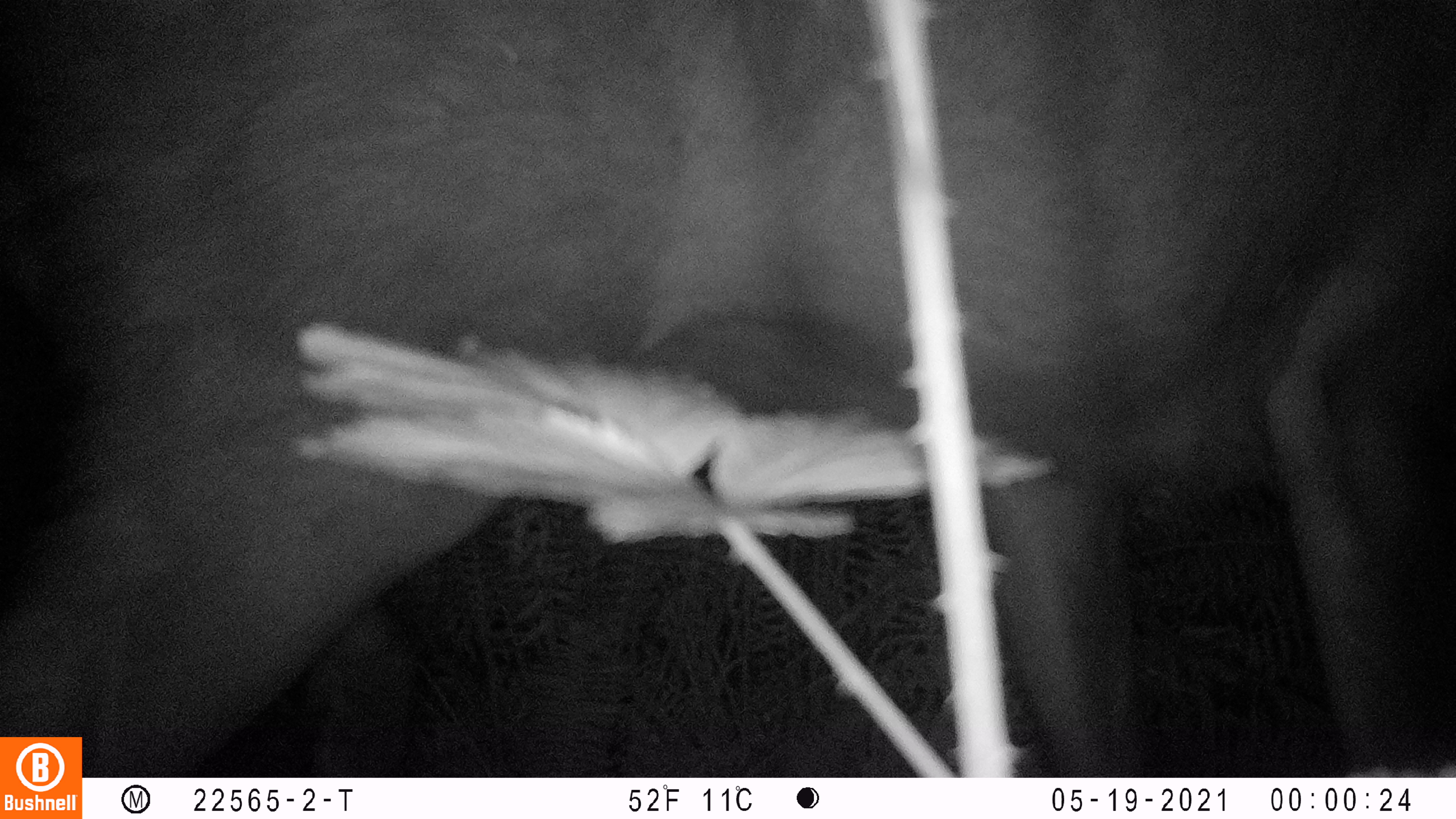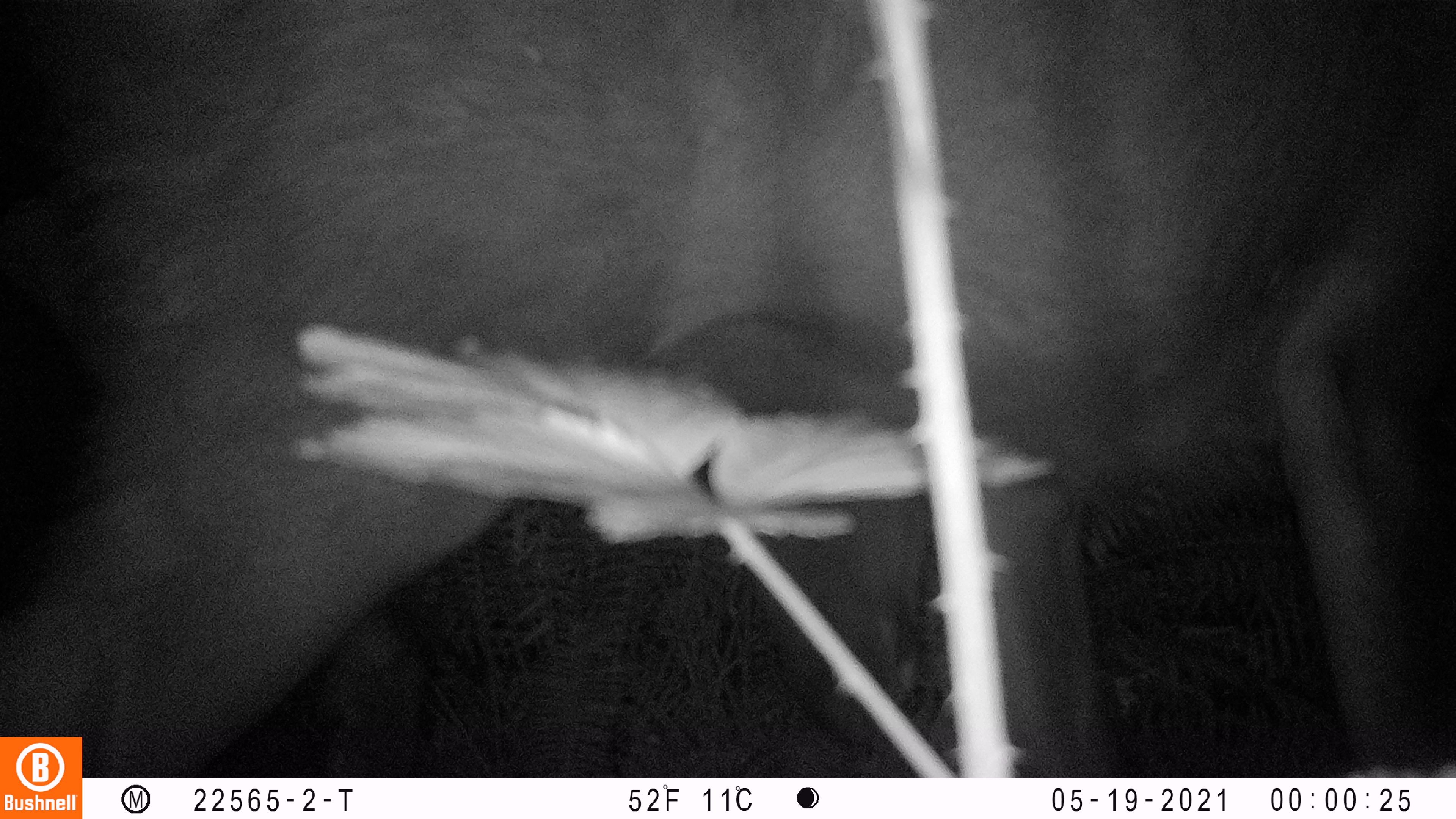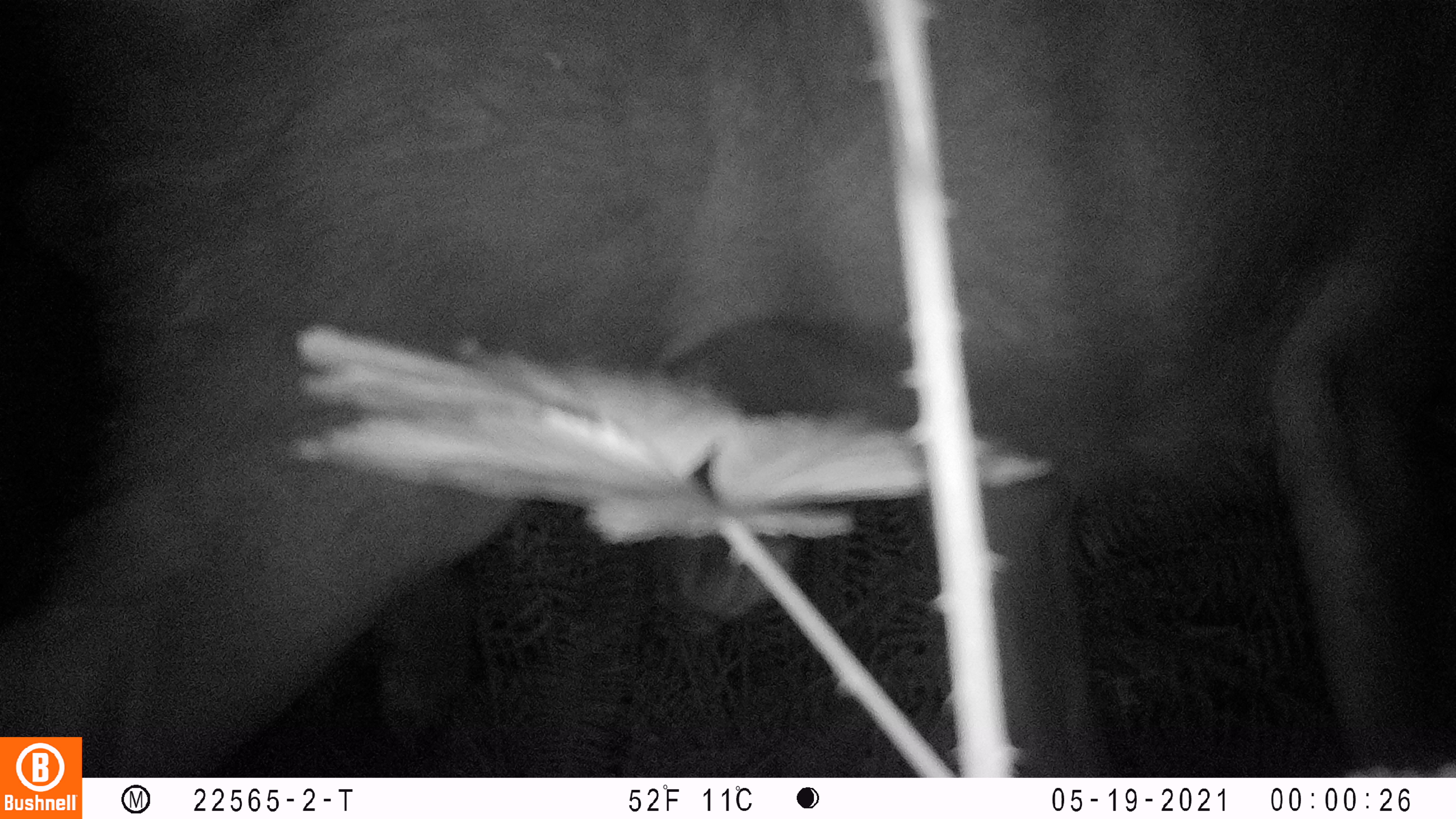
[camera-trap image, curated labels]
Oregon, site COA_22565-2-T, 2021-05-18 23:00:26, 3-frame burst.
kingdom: Animalia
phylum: Chordata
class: Mammalia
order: Artiodactyla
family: Cervidae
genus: Cervus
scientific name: Cervus canadensis roosevelti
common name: roosevelt elk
Roosevelt elk (Cervus canadensis roosevelti).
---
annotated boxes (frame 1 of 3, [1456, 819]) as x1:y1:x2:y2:
roosevelt elk: 84:2:1453:772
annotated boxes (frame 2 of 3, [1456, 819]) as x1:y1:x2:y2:
roosevelt elk: 87:2:1453:773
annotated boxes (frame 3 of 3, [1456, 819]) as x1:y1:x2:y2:
roosevelt elk: 90:3:1452:771